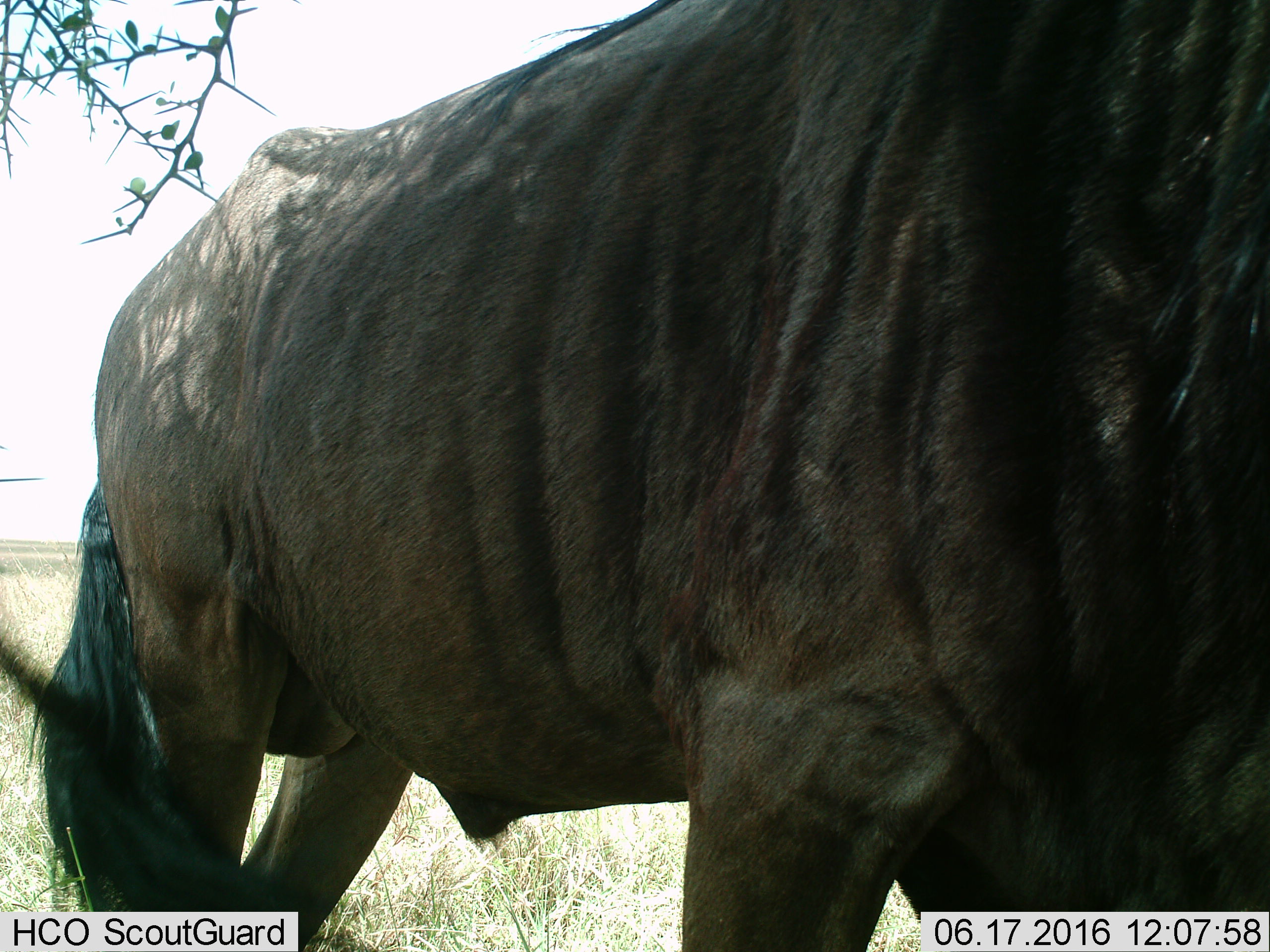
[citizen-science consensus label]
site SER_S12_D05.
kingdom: Animalia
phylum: Chordata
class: Mammalia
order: Artiodactyla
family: Bovidae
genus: Connochaetes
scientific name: Connochaetes taurinus taurinus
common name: blue wildebeest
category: wildebeestblue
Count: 1.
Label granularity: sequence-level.